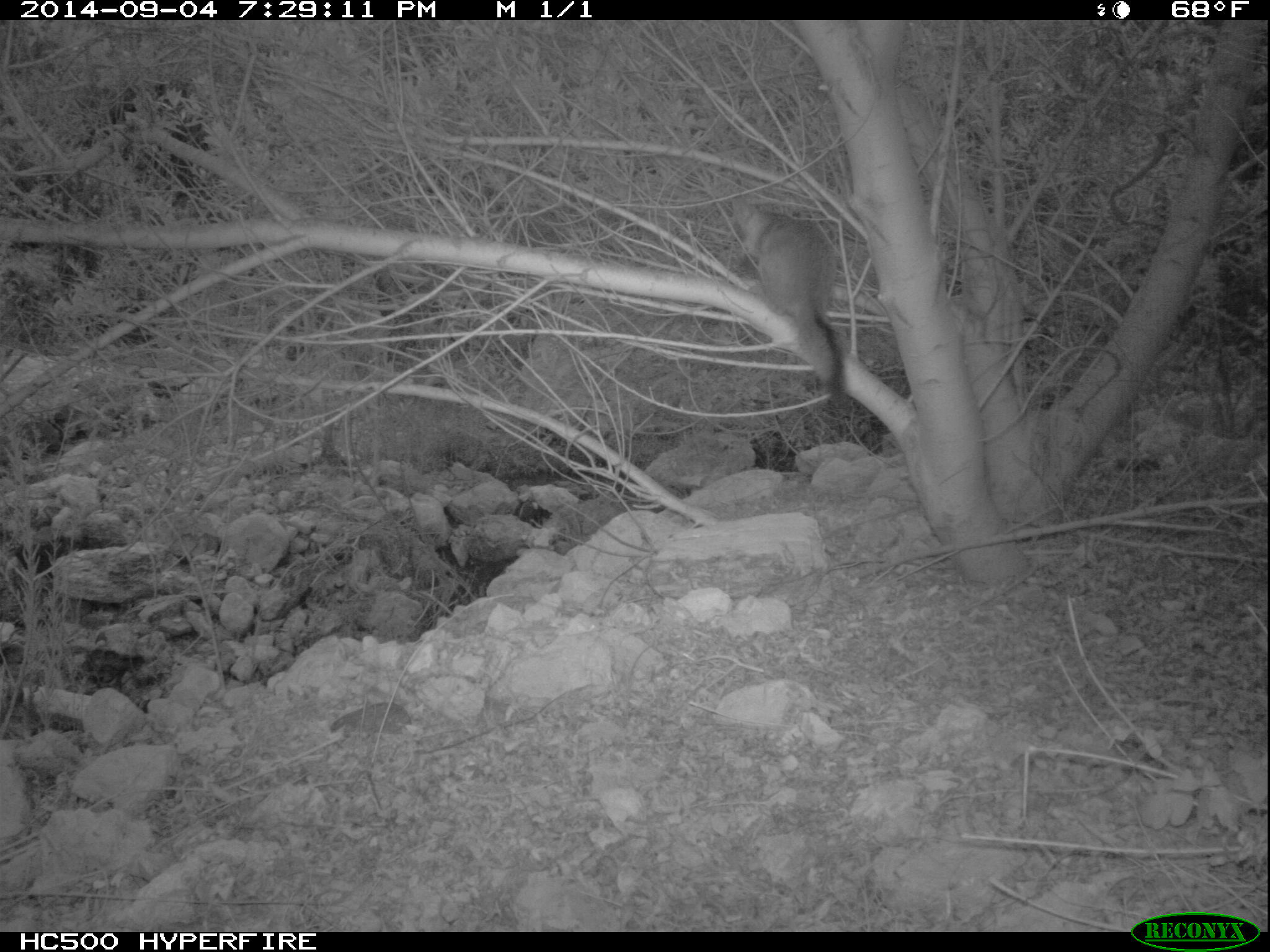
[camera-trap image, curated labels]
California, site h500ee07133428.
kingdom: Animalia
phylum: Chordata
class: Mammalia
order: Carnivora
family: Canidae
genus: Urocyon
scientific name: Urocyon littoralis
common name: island fox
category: fox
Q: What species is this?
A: Fox (island fox) (Urocyon littoralis).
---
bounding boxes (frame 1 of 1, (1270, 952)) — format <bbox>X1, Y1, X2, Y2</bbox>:
fox: <bbox>732, 196, 852, 406</bbox>